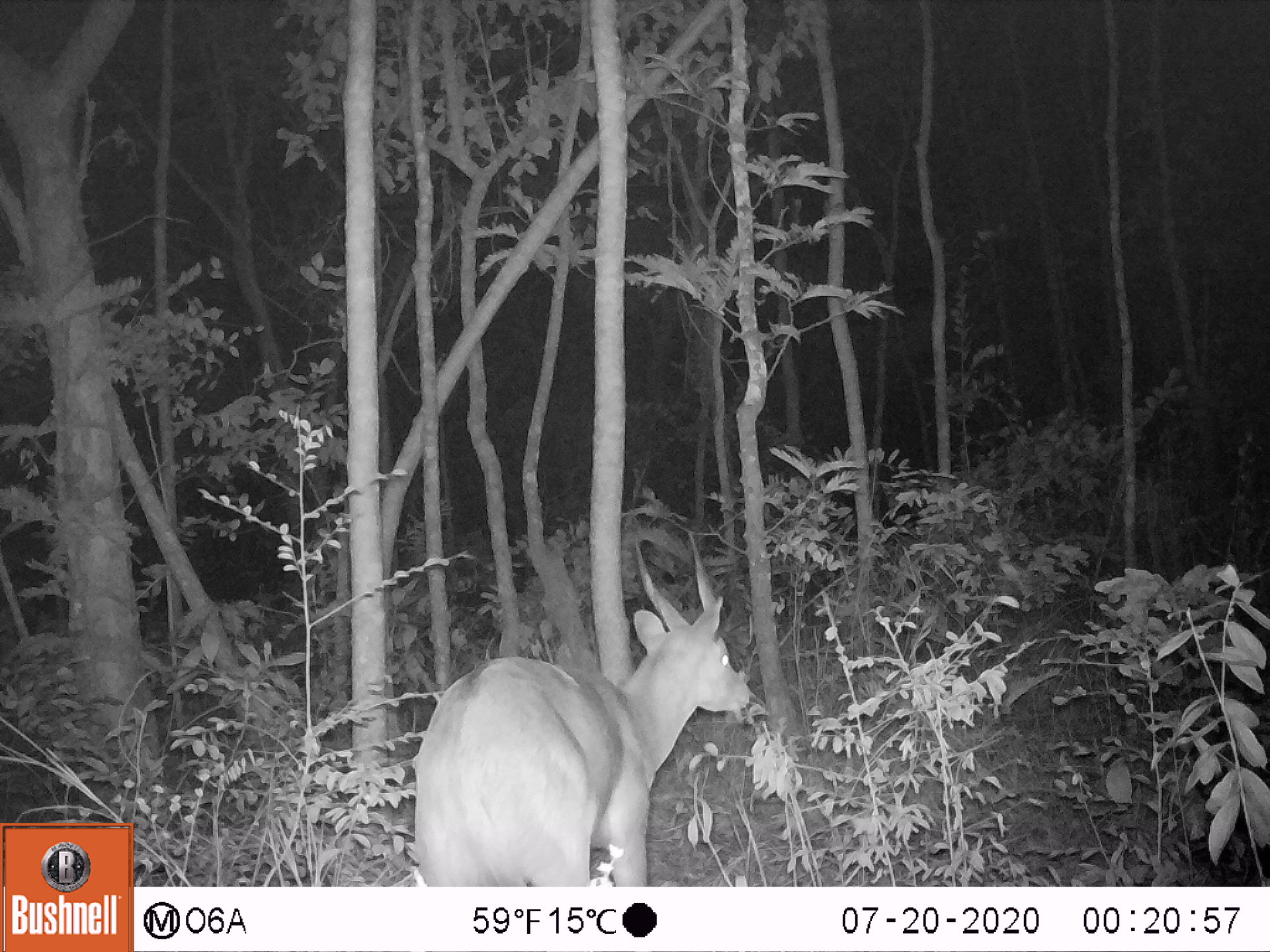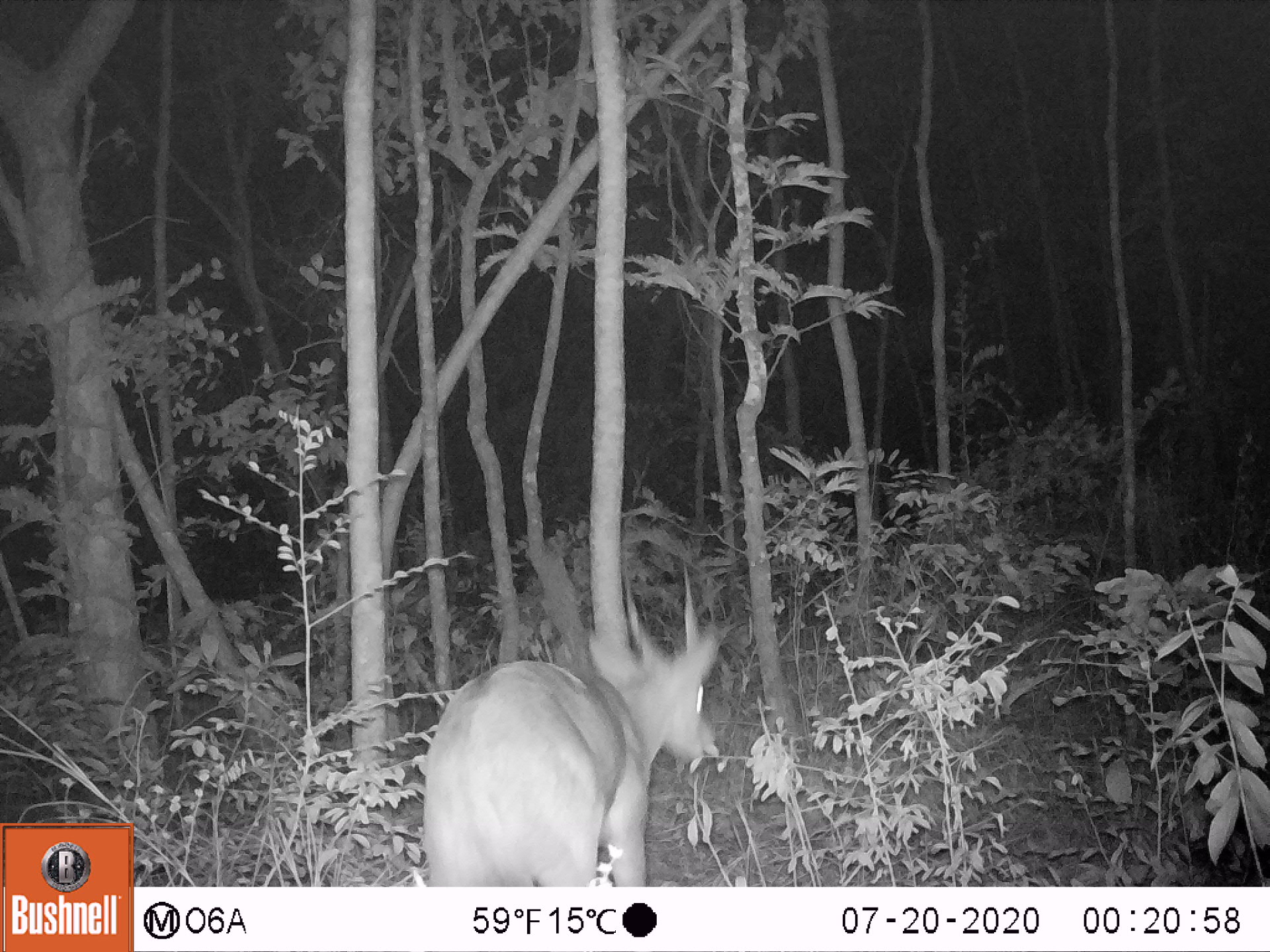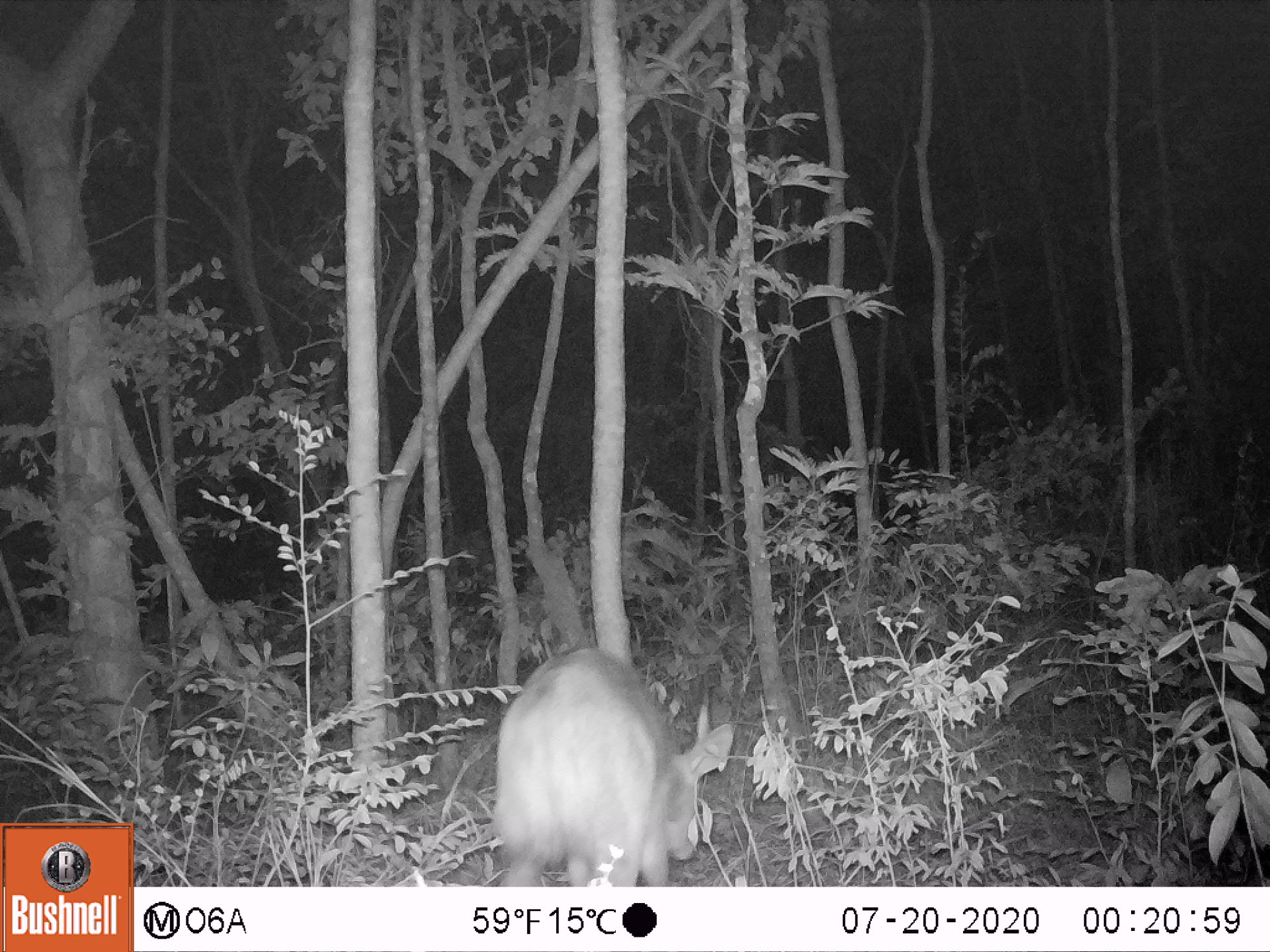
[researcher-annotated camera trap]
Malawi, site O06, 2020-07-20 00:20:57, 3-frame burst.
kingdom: Animalia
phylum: Chordata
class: Mammalia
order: Artiodactyla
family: Bovidae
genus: Tragelaphus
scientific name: Tragelaphus sylvaticus sylvaticus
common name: cape bushbuck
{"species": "cape bushbuck (Tragelaphus sylvaticus sylvaticus)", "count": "1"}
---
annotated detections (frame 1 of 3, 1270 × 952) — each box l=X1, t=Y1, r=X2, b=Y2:
cape bushbuck: l=409, t=529, r=755, b=886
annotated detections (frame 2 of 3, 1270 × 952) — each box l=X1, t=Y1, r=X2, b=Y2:
cape bushbuck: l=421, t=557, r=729, b=885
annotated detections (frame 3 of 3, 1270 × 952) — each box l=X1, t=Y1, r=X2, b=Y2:
cape bushbuck: l=489, t=641, r=739, b=883